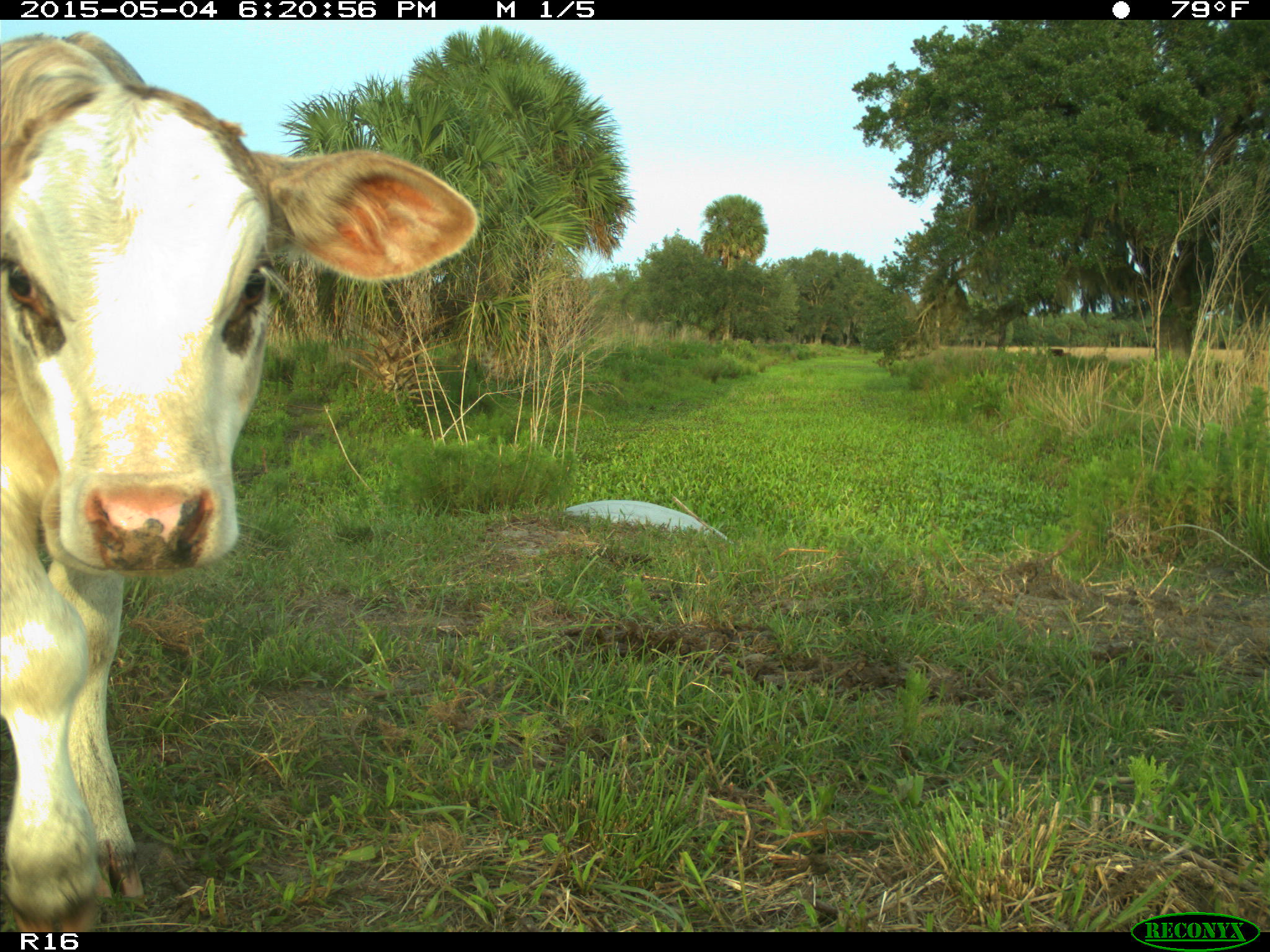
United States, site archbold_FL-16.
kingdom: Animalia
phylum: Chordata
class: Mammalia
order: Artiodactyla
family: Bovidae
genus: Bos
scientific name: Bos taurus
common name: domestic cow